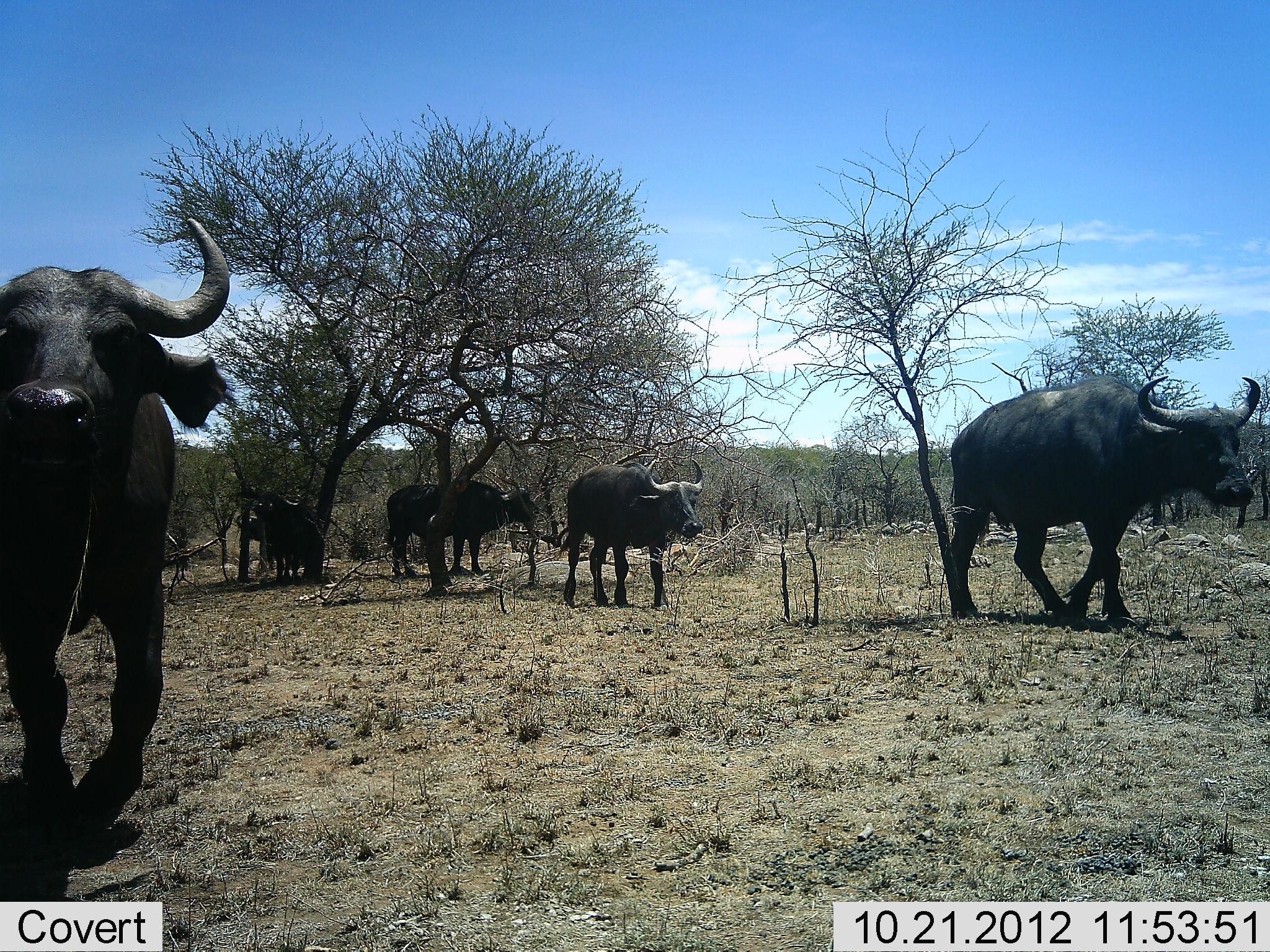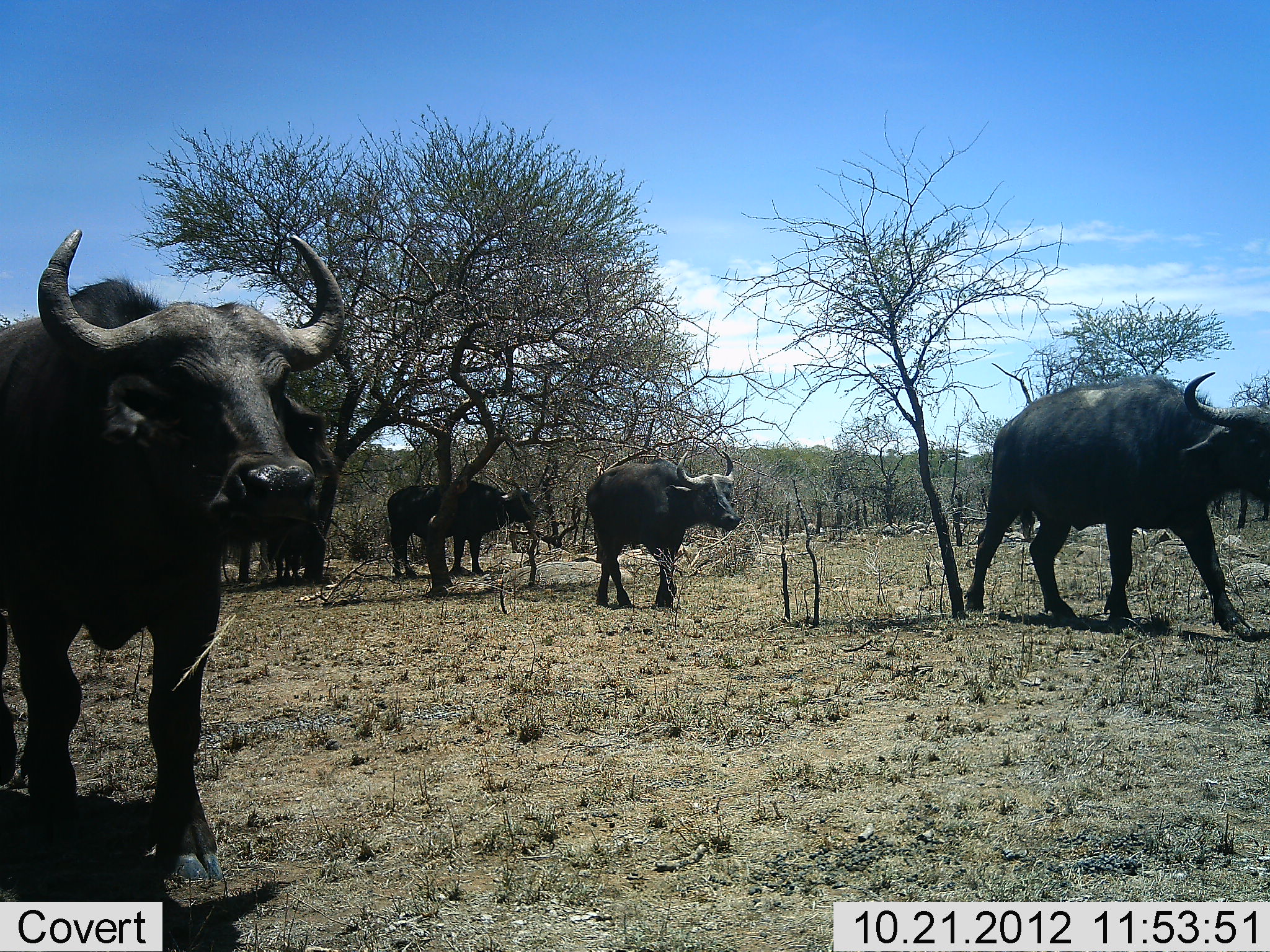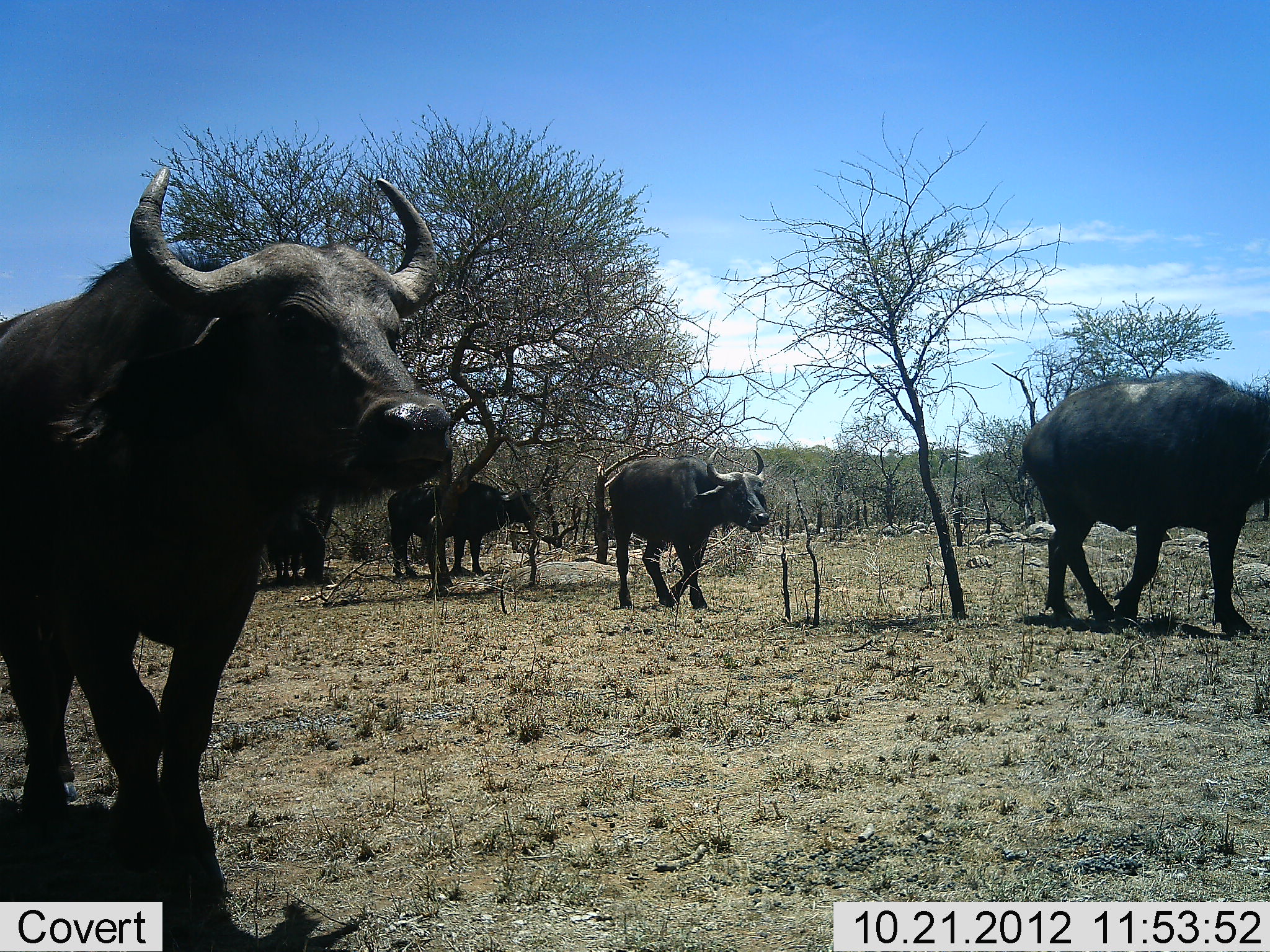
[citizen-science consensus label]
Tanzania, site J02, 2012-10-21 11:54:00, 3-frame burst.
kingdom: Animalia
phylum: Chordata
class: Mammalia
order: Artiodactyla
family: Bovidae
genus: Syncerus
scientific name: Syncerus caffer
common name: cape buffalo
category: buffalo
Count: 5.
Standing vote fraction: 30%.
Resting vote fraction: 0%.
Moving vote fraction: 100%.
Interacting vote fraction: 0%.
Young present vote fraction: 0%.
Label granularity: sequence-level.